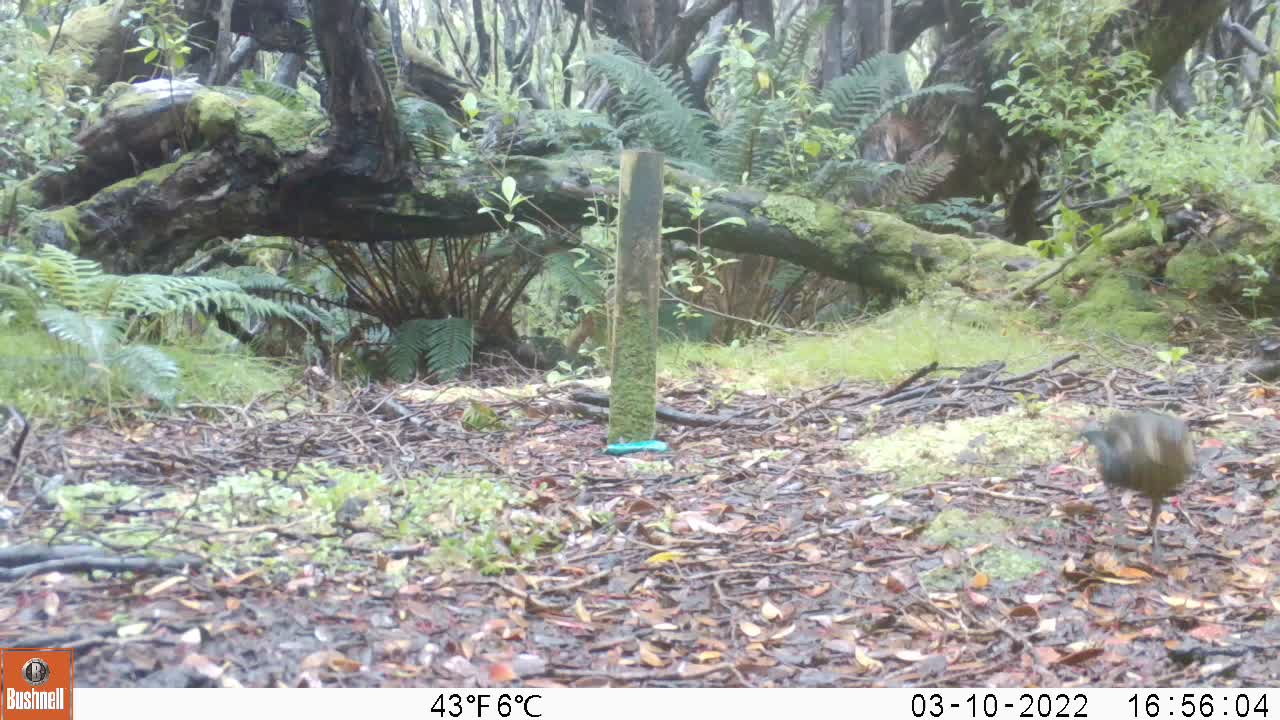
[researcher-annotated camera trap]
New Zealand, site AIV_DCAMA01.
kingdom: Animalia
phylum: Chordata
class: Aves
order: Passeriformes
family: Turdidae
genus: Turdus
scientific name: Turdus merula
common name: eurasian blackbird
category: blackbird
Blackbird (eurasian blackbird) (Turdus merula).